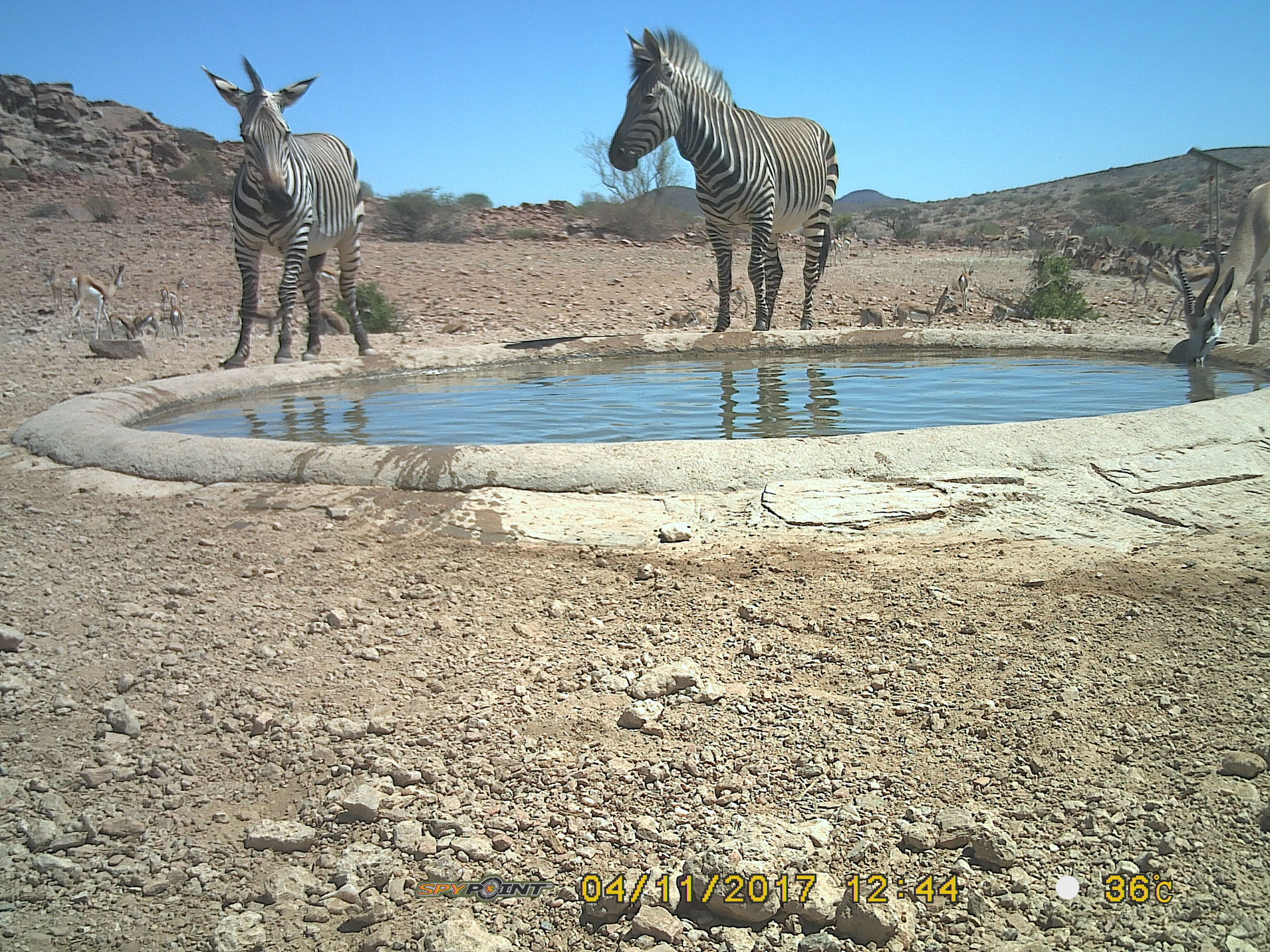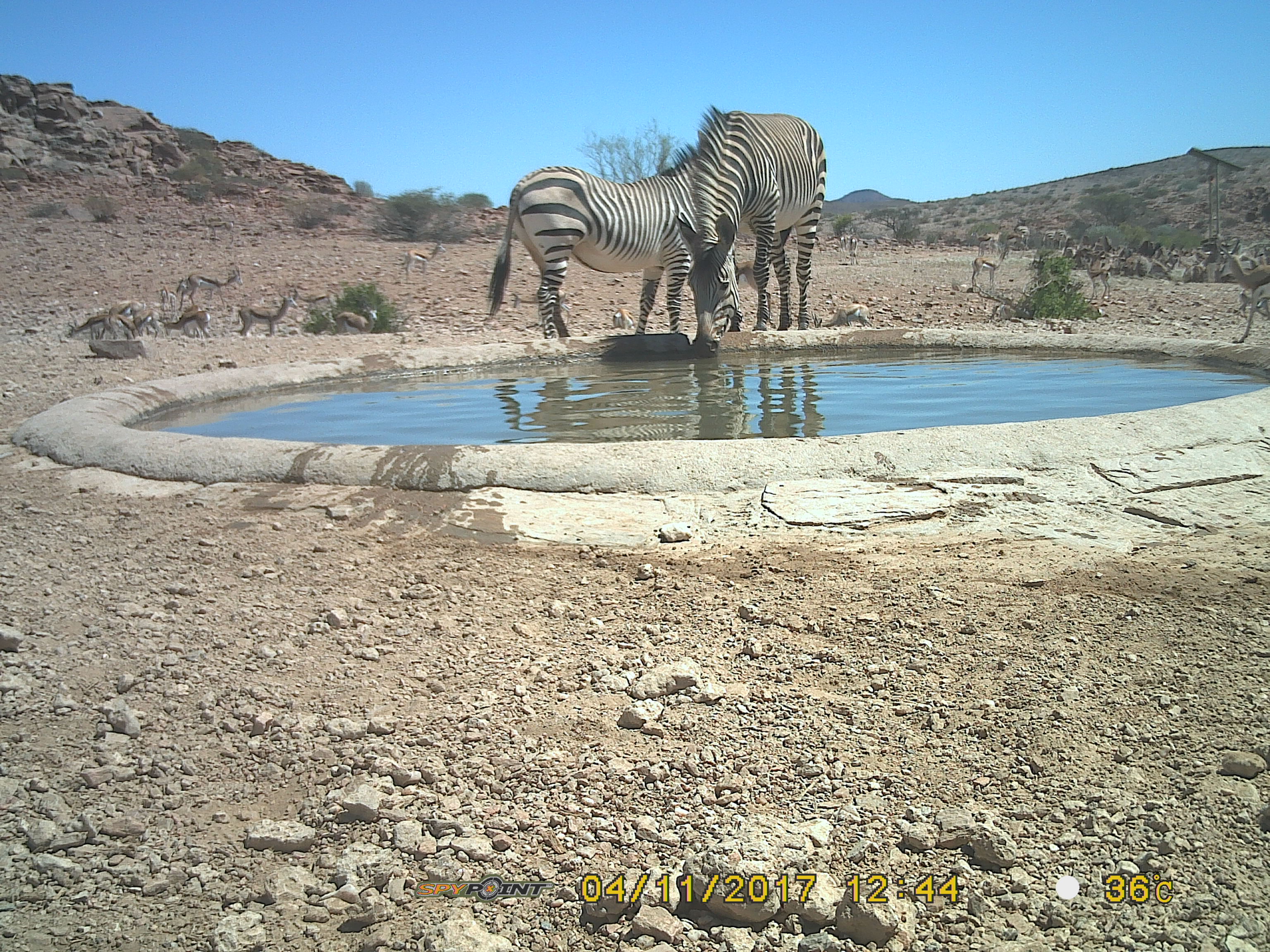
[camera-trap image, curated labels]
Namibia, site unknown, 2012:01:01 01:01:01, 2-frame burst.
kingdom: Animalia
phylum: Chordata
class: Mammalia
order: Perissodactyla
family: Equidae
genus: Equus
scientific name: Equus zebra hartmannae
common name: hartmann's mountain zebra